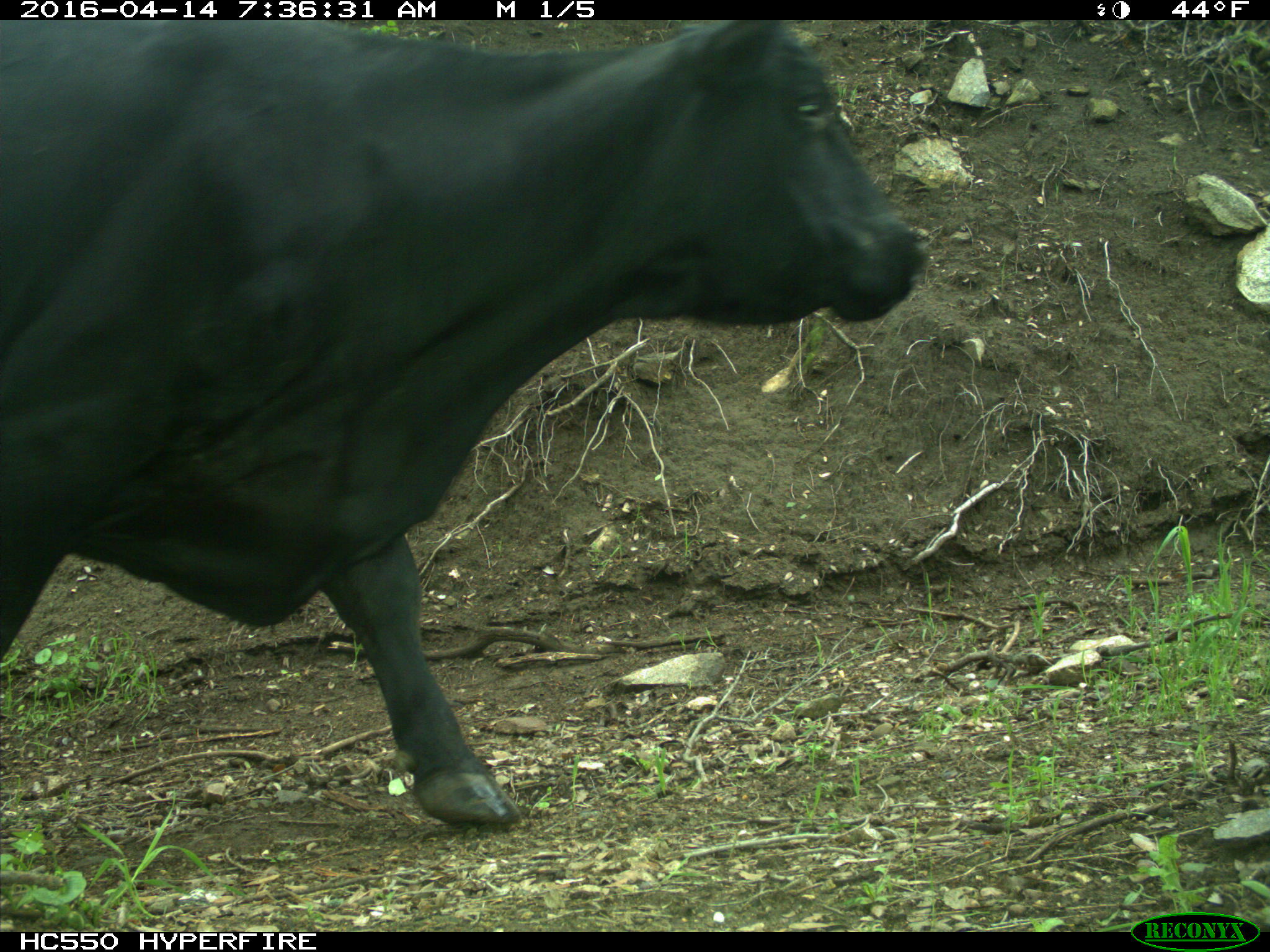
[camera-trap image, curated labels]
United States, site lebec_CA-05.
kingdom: Animalia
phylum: Chordata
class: Mammalia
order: Artiodactyla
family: Bovidae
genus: Bos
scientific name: Bos taurus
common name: domestic cow